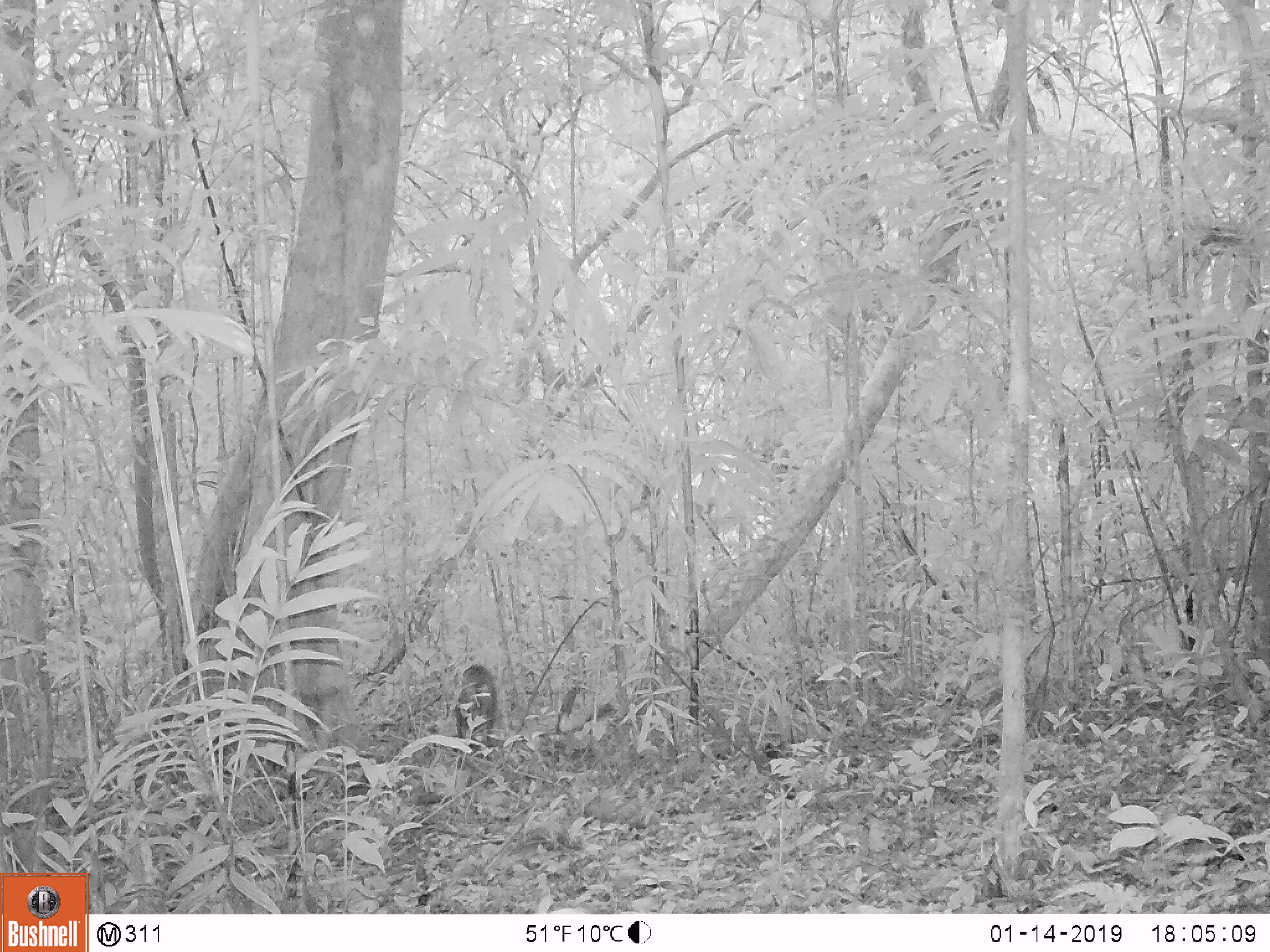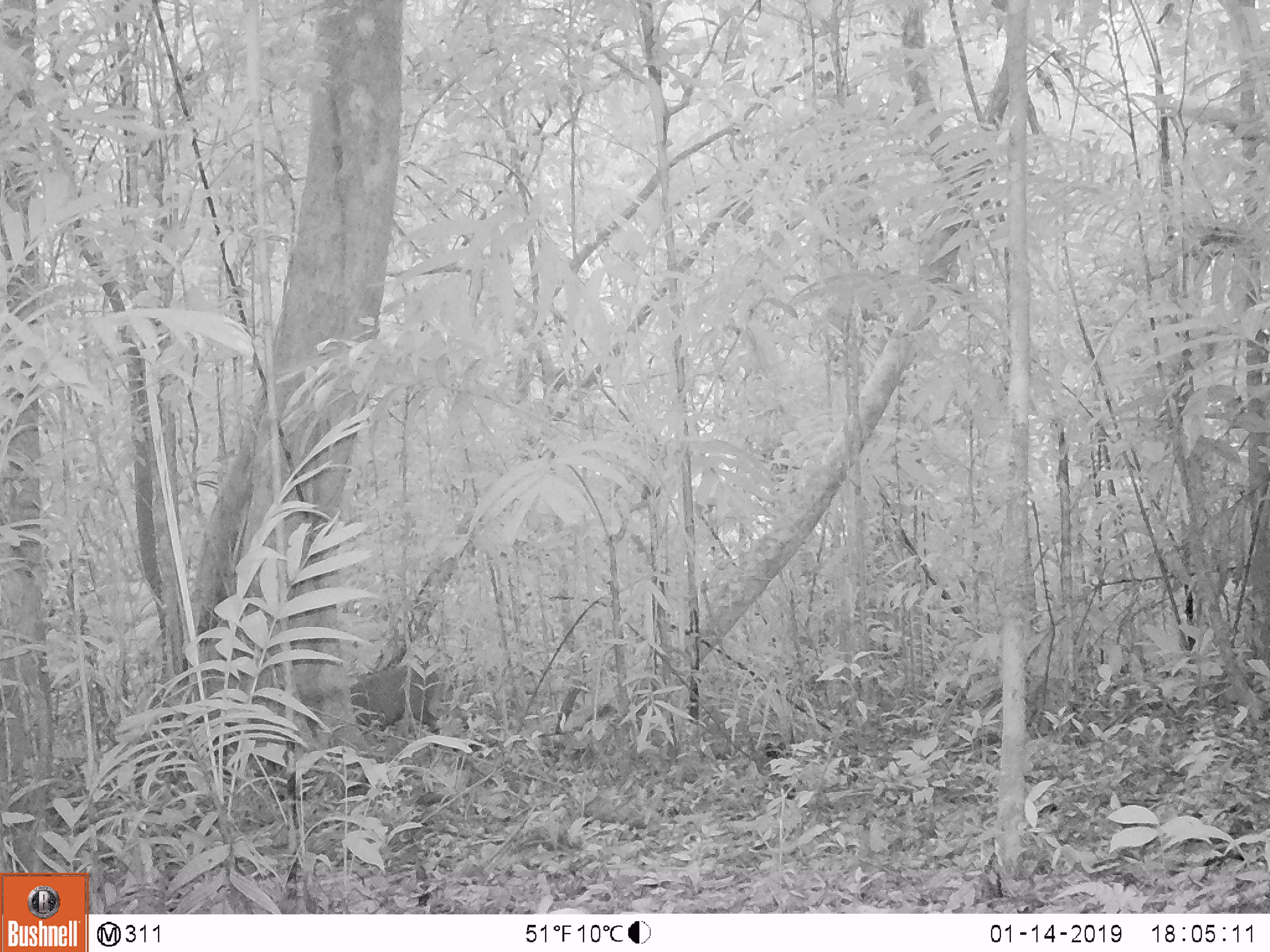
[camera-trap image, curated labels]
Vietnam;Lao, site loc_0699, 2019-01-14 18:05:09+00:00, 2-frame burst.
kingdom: Animalia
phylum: Chordata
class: Mammalia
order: Artiodactyla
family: Cervidae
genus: Muntiacus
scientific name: Muntiacus rooseveltorum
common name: roosevelt's muntjac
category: roosevelts muntjac group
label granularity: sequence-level